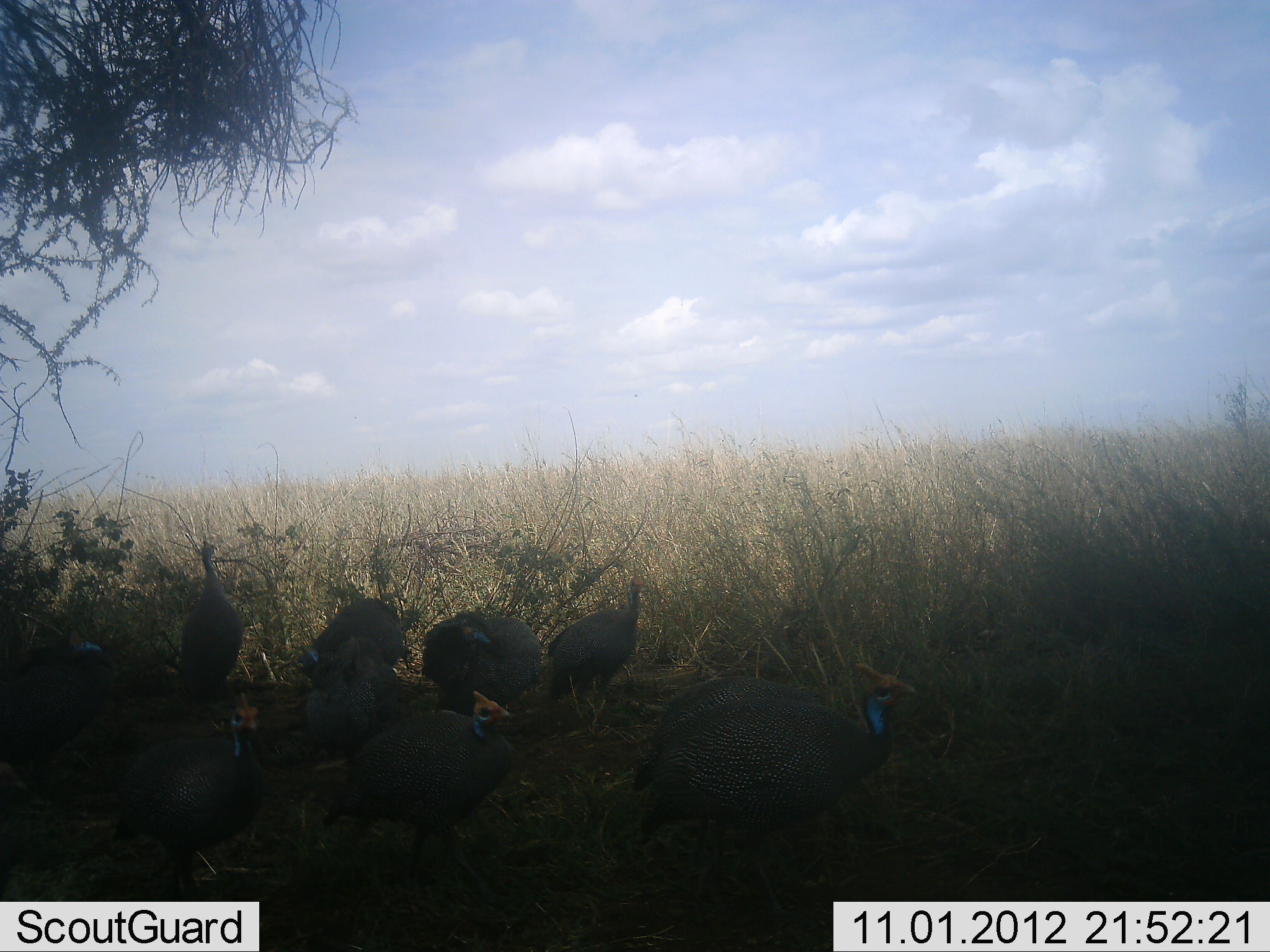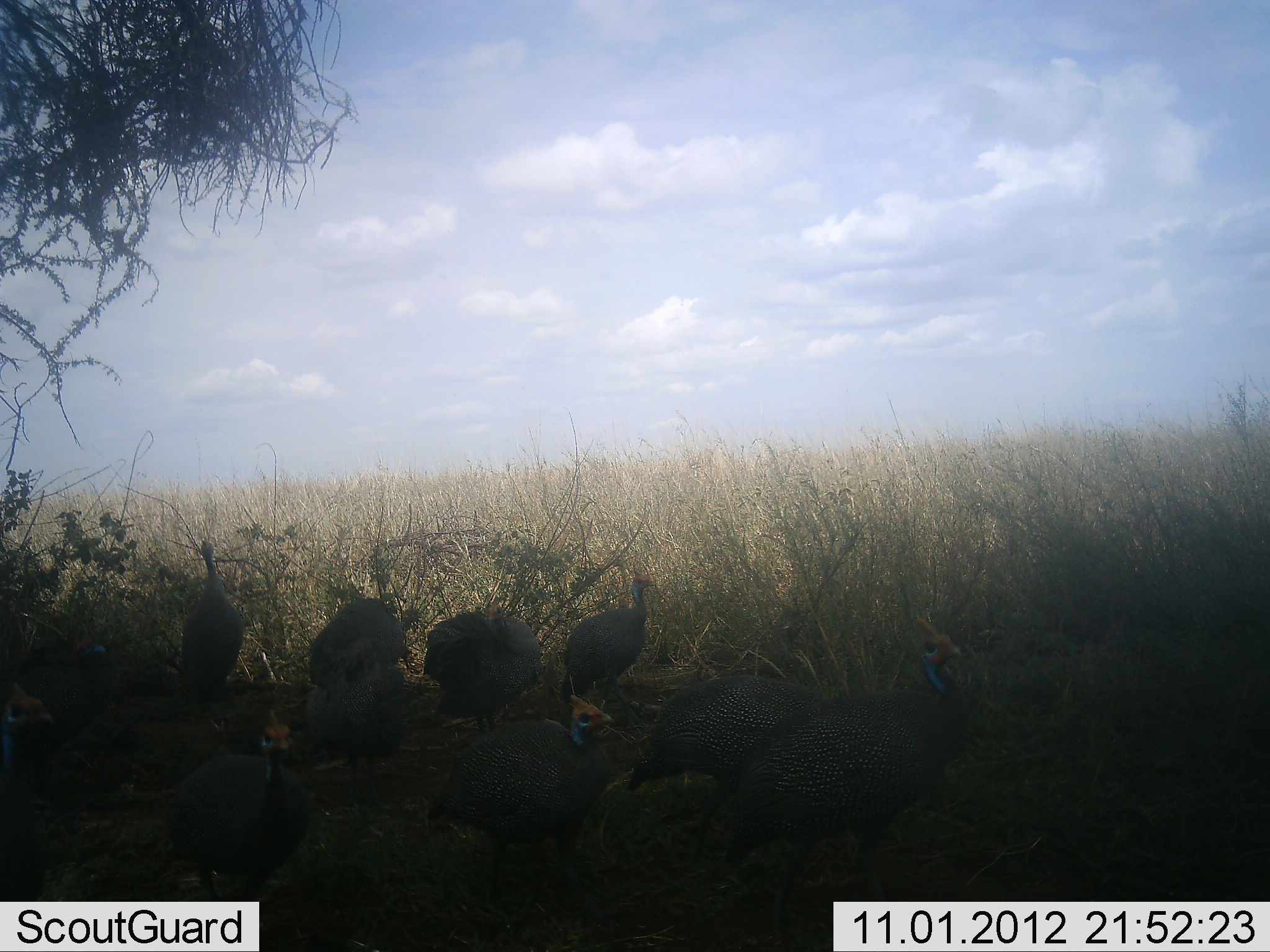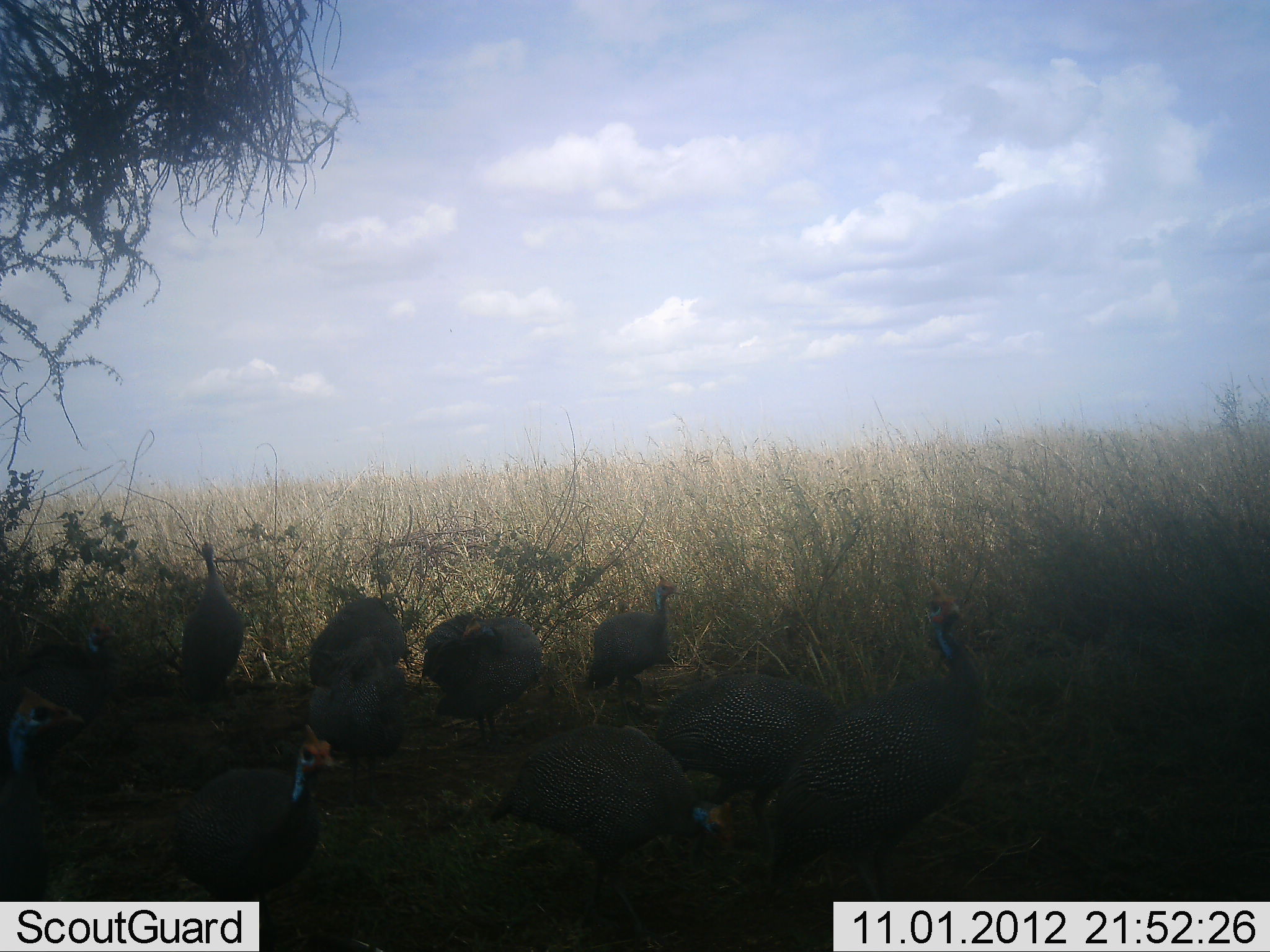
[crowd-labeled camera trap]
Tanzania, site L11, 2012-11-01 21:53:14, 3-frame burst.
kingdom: Animalia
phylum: Chordata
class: Aves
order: Galliformes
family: Numididae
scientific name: Numididae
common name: guinea fowl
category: guineafowl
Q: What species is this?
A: Guineafowl (guinea fowl) (Numididae).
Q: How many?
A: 11-50.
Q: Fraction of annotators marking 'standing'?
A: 90%.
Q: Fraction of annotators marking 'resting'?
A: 10%.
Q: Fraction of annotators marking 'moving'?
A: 70%.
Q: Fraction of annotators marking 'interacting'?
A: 10%.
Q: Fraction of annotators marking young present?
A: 0%.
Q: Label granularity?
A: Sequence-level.